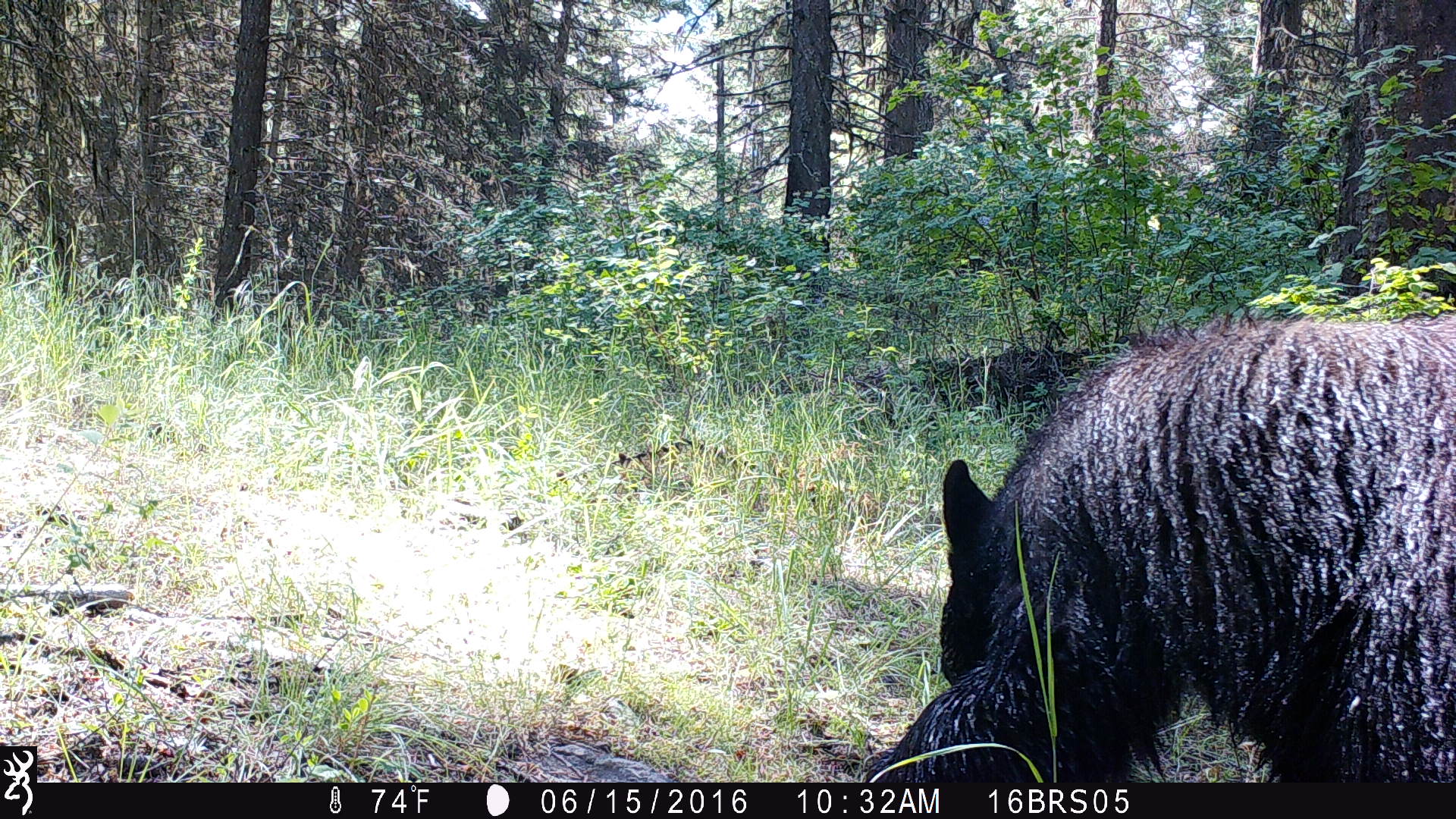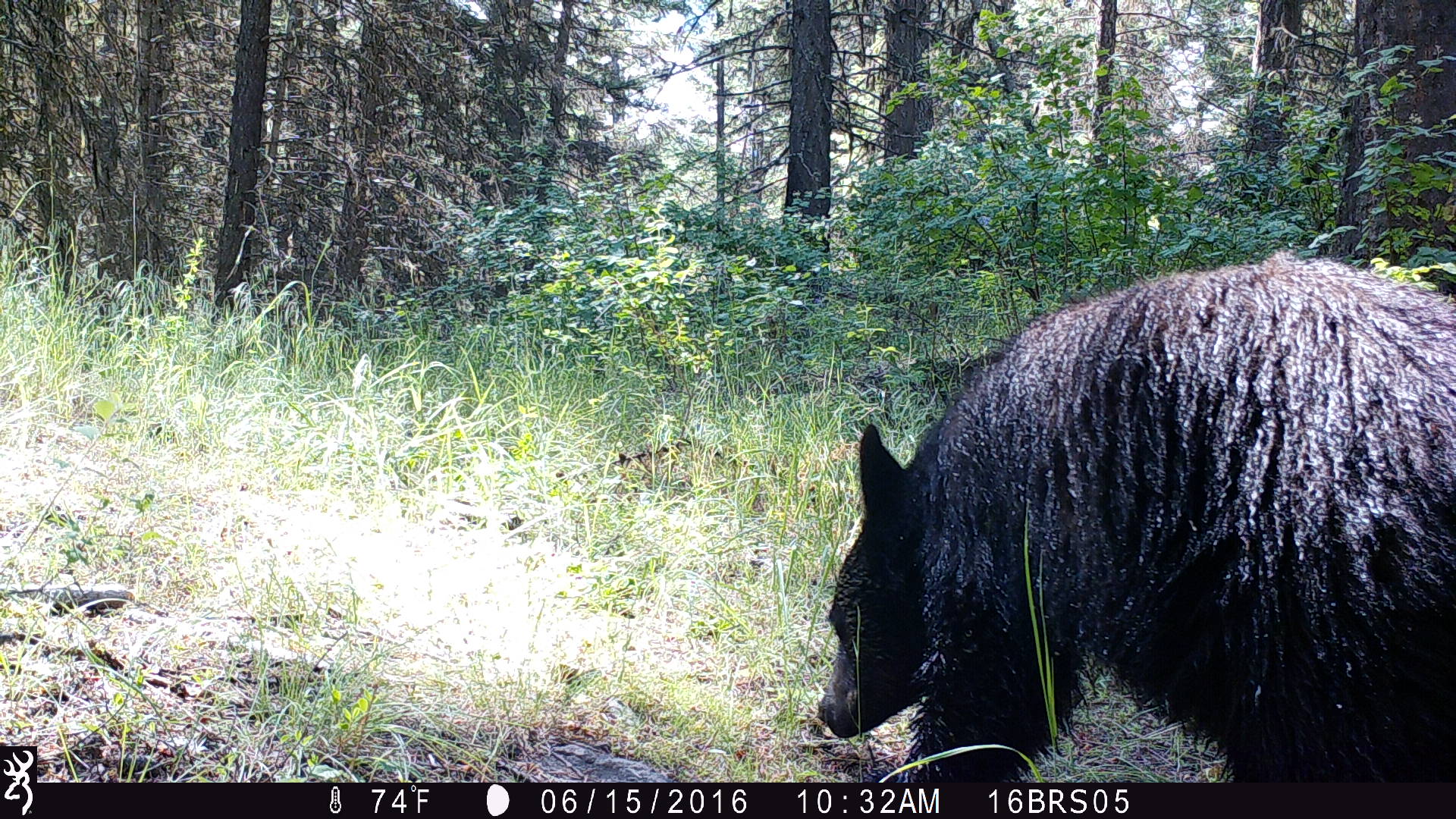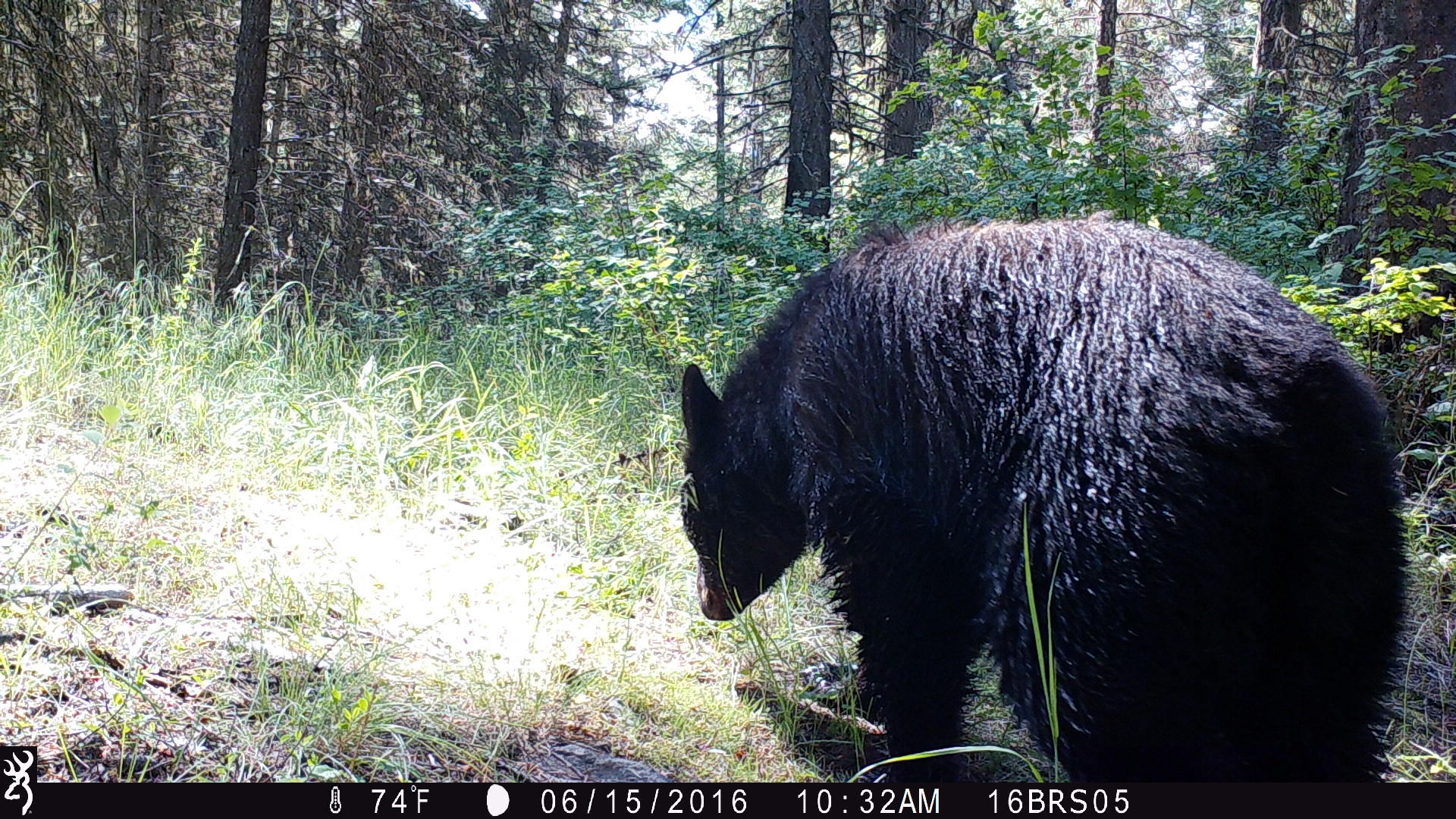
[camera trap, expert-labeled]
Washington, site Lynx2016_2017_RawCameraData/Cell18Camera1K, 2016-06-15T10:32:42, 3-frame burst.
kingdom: Animalia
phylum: Chordata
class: Mammalia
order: Carnivora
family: Ursidae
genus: Ursus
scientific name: Ursus americanus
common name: american black bear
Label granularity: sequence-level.